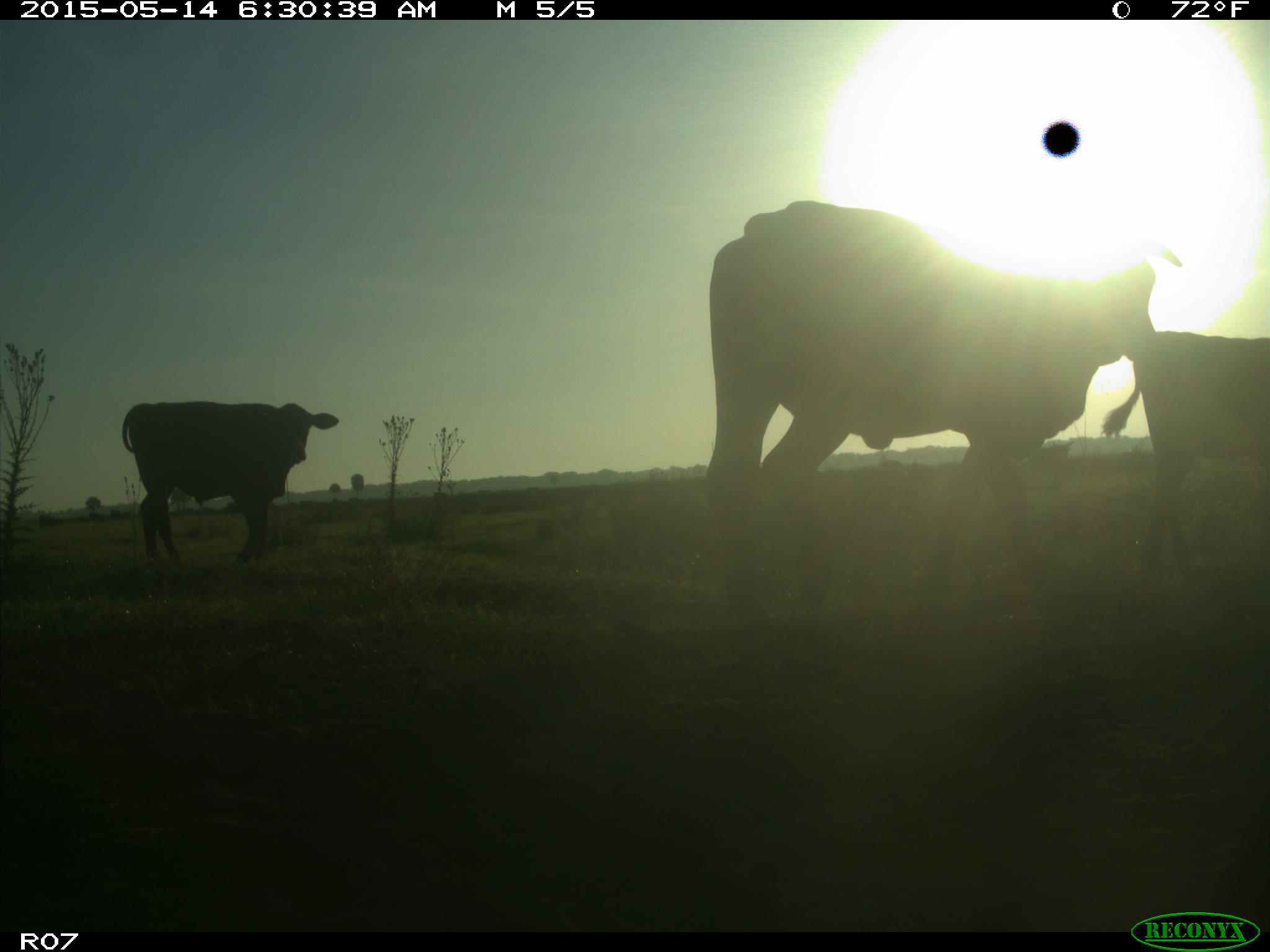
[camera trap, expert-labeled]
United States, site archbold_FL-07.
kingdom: Animalia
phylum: Chordata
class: Mammalia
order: Artiodactyla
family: Bovidae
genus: Bos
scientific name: Bos taurus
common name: domestic cow